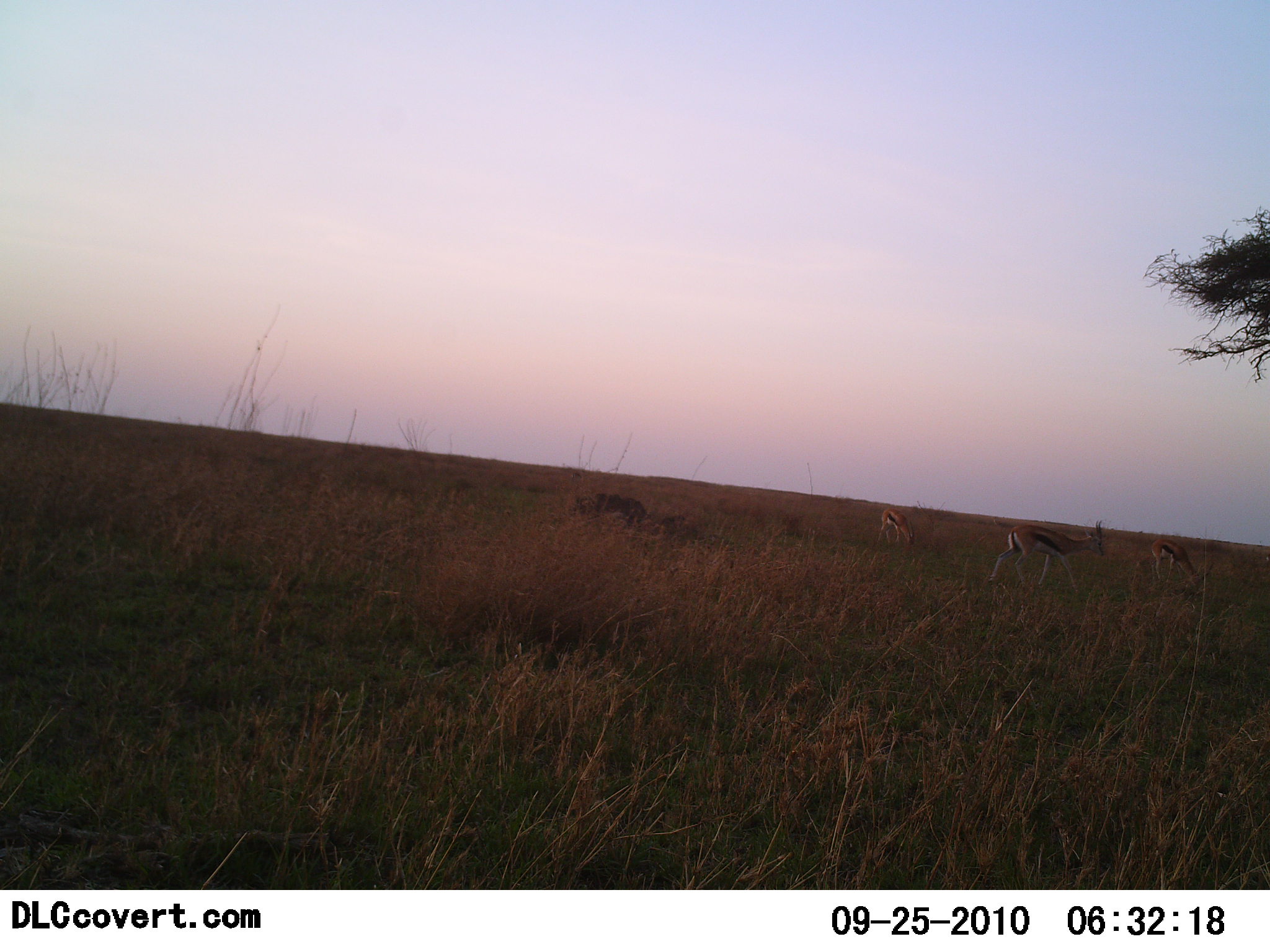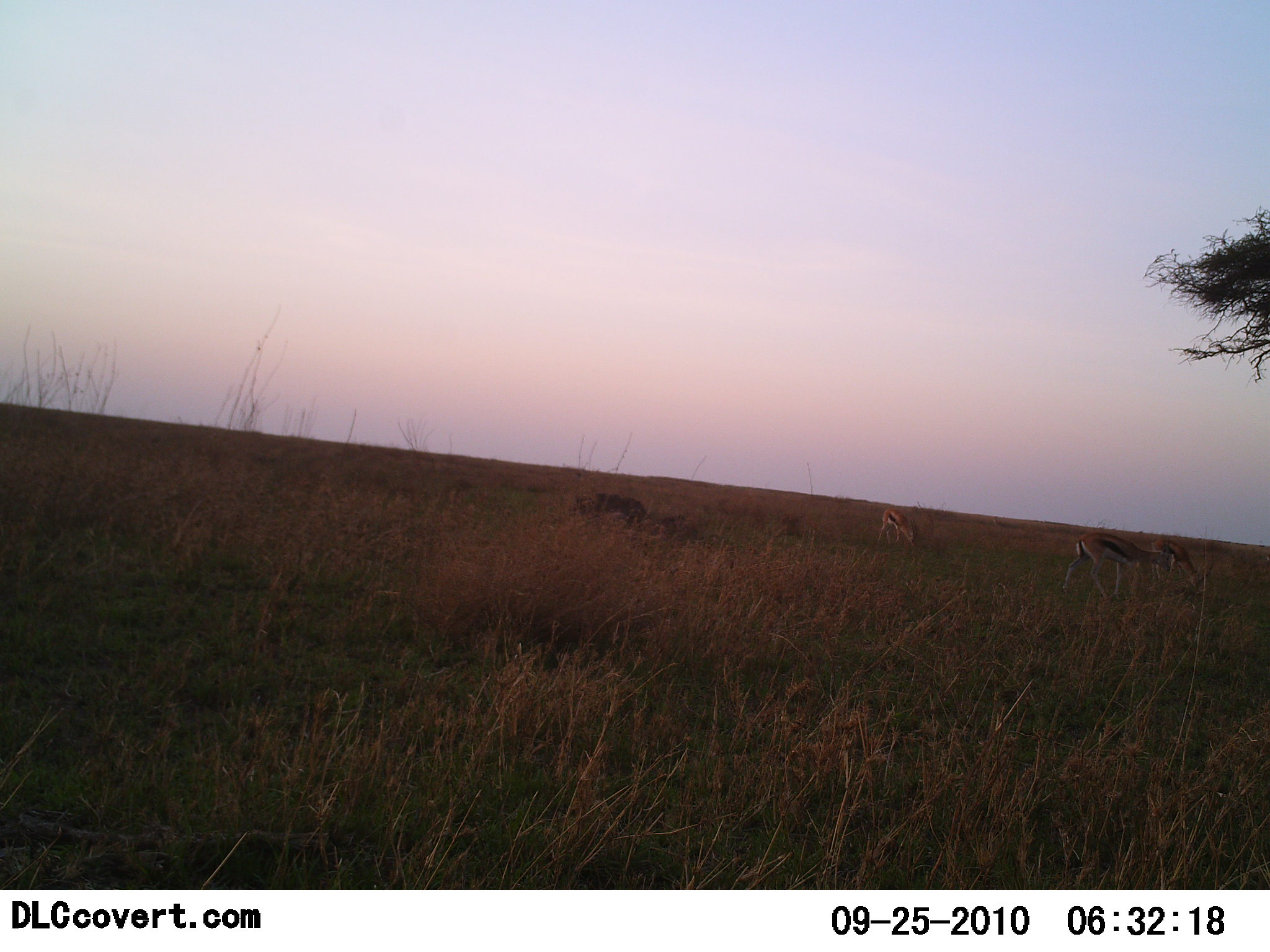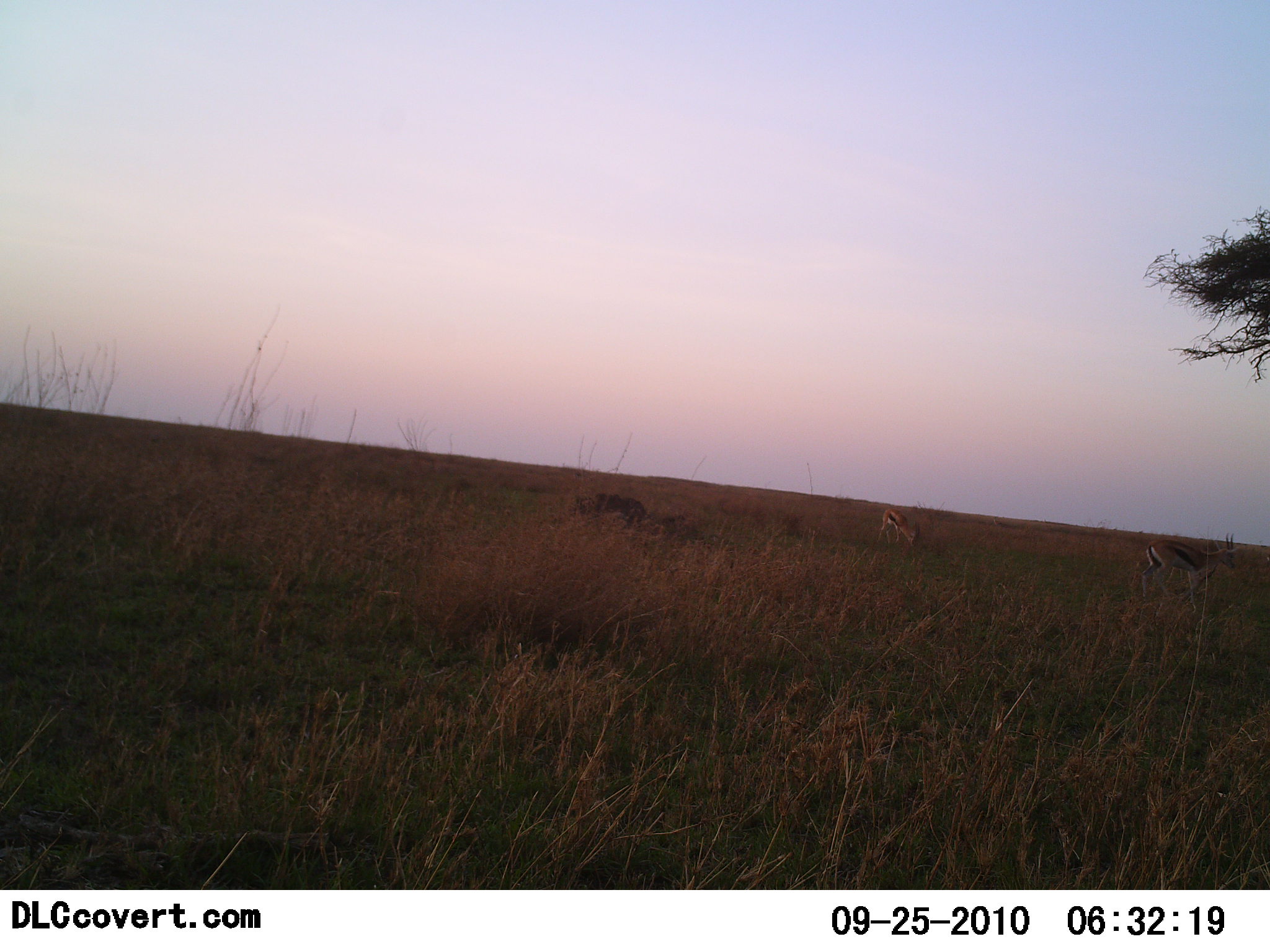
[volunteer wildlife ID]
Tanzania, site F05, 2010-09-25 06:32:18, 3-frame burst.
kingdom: Animalia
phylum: Chordata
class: Mammalia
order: Artiodactyla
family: Bovidae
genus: Eudorcas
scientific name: Eudorcas thomsonii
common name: thomson's gazelle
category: gazellethomsons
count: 3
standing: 38%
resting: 0%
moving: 56%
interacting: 0%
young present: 0%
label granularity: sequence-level